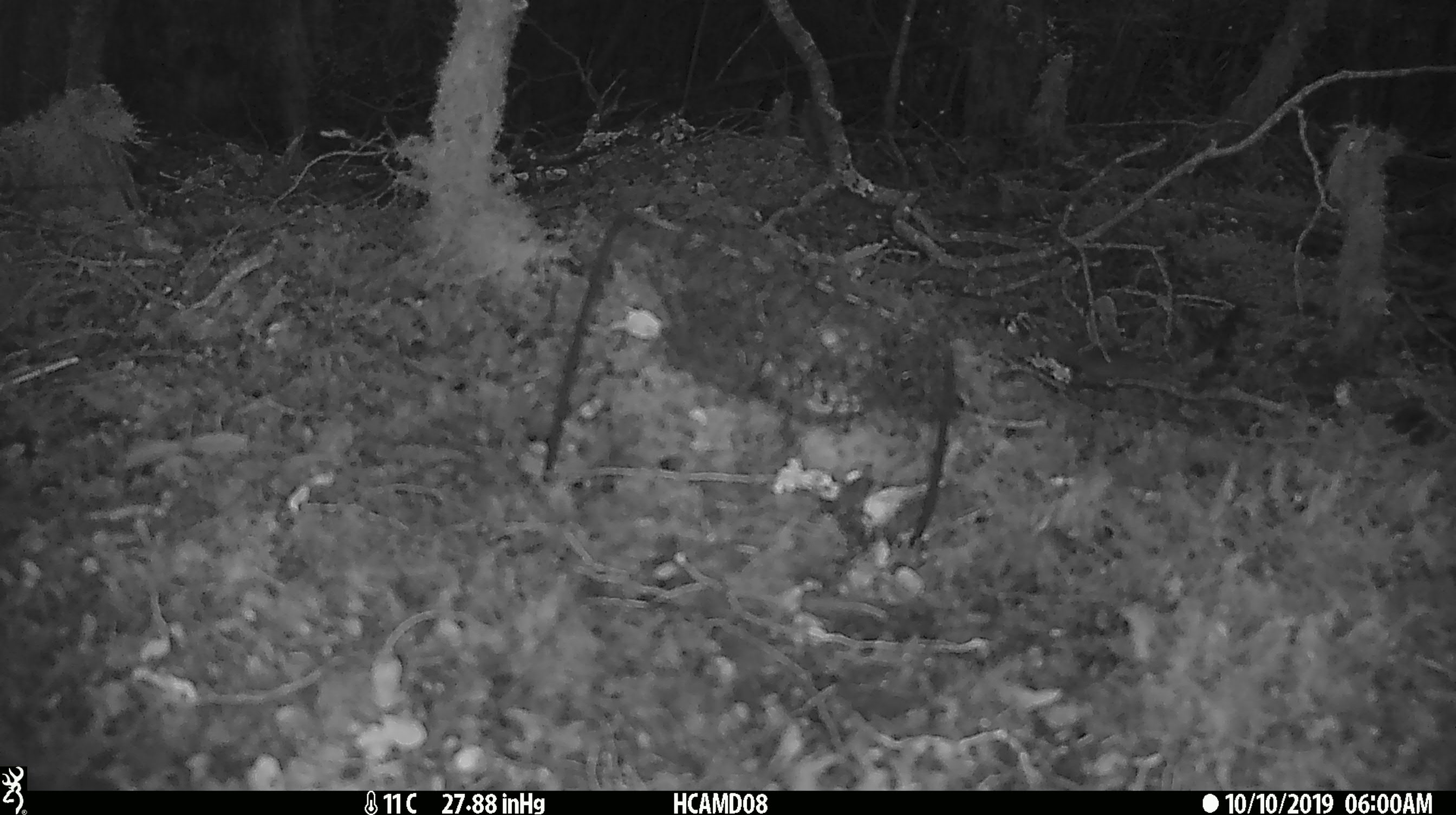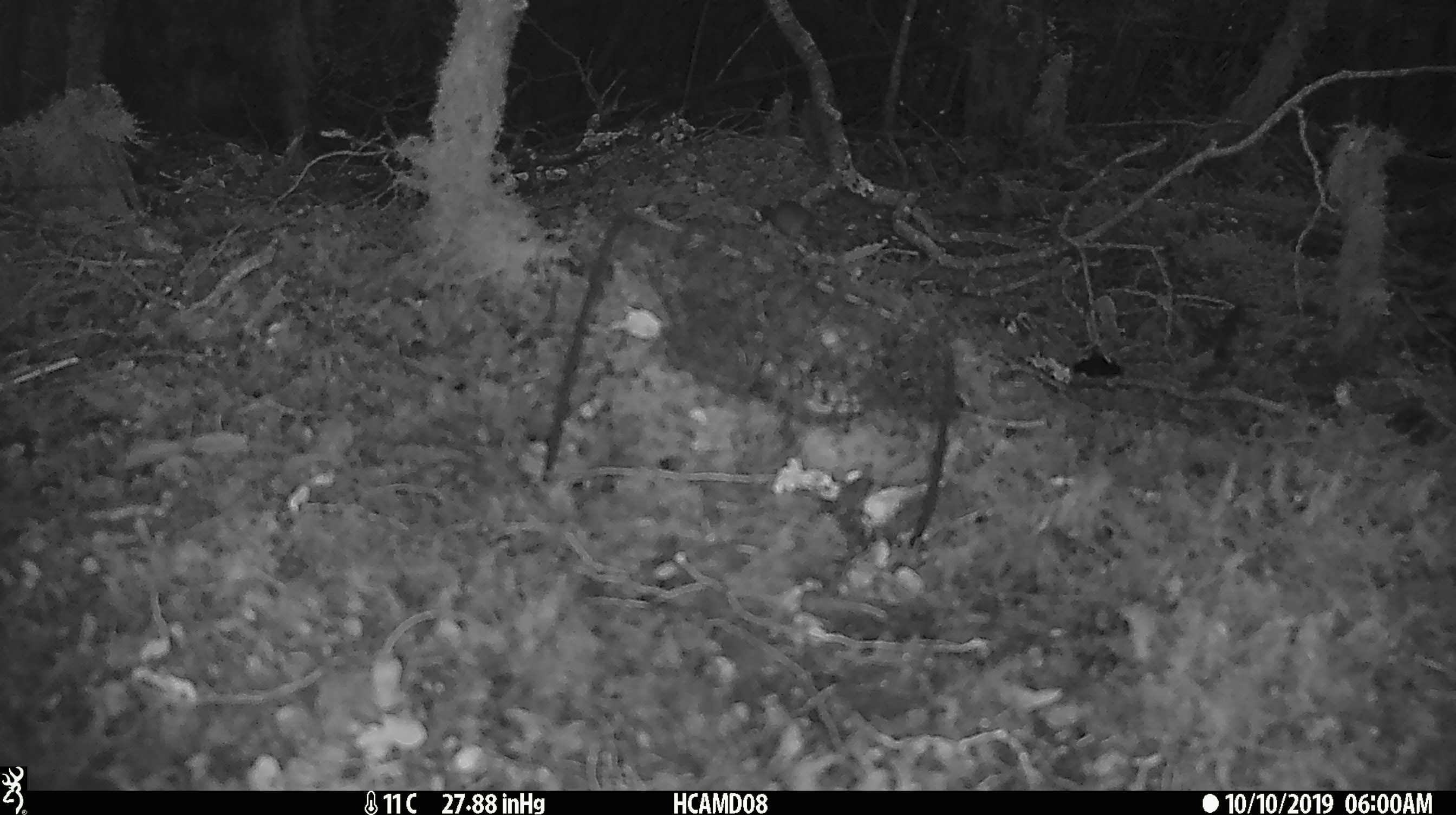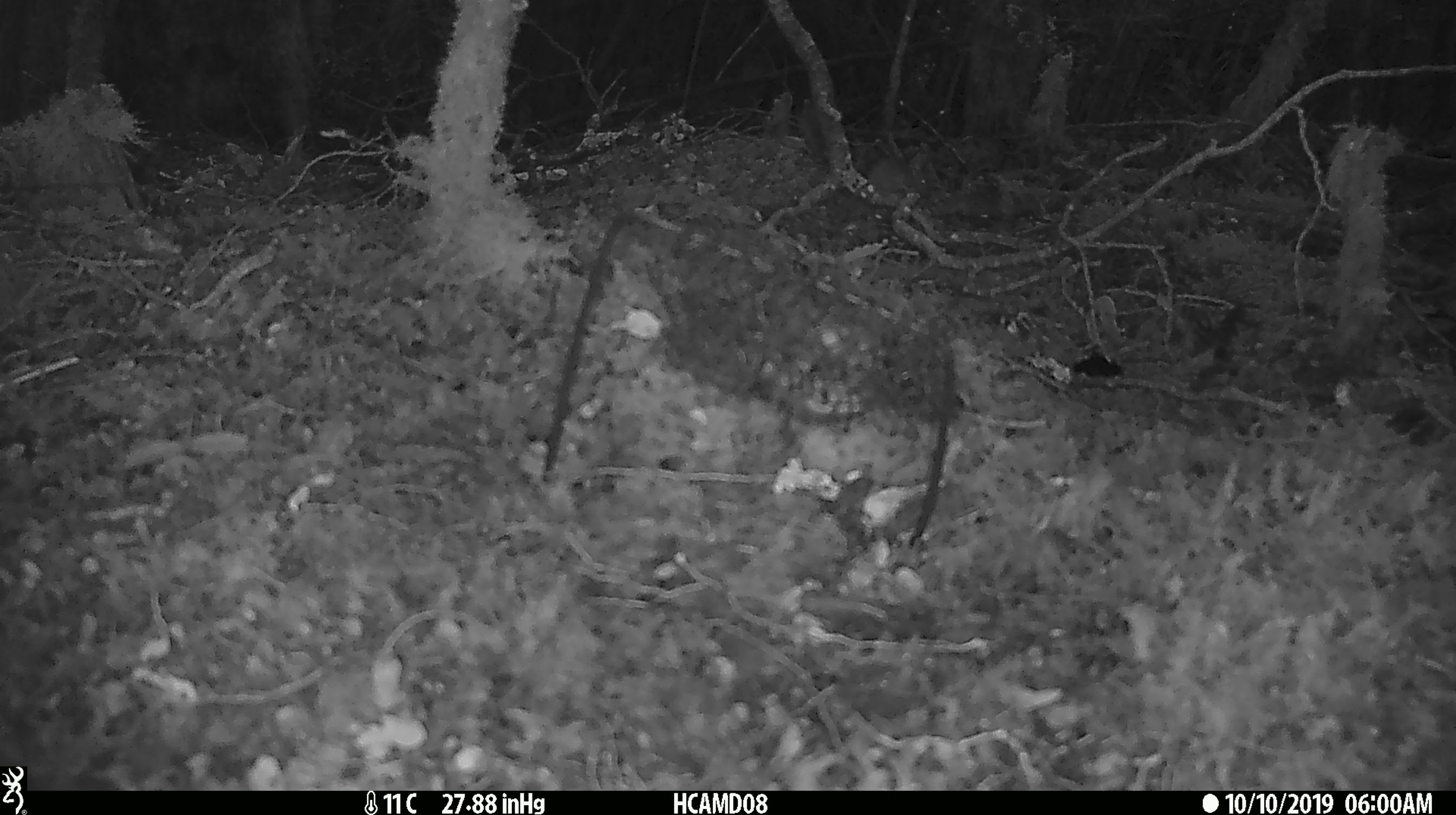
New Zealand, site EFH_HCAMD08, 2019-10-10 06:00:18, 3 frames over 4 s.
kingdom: Animalia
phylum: Chordata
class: Mammalia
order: Rodentia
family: Muridae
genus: Mus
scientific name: Mus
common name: mouse